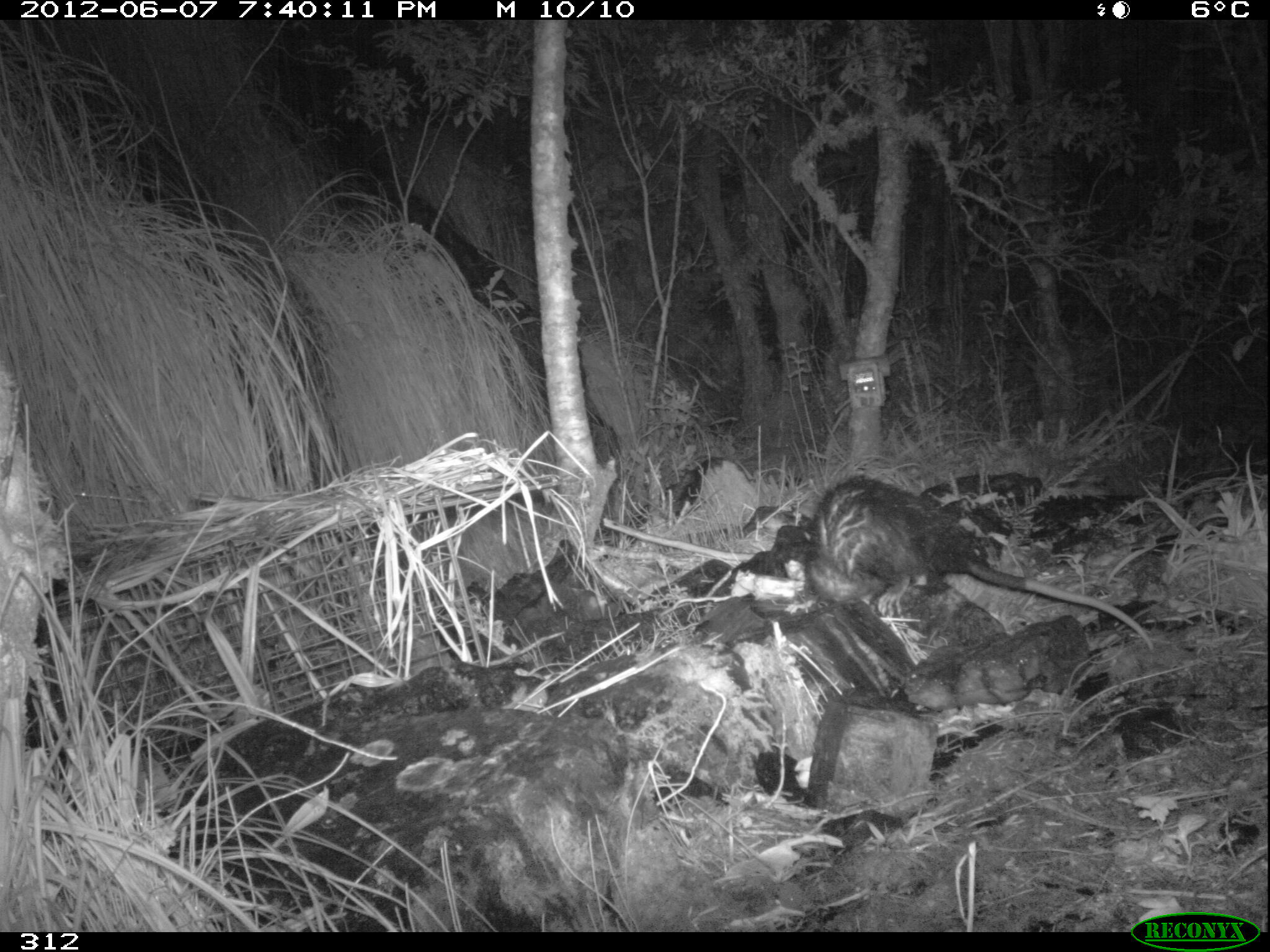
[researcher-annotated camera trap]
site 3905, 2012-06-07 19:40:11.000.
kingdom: Animalia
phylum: Chordata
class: Mammalia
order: Didelphimorphia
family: Didelphidae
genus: Didelphis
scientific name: Didelphis pernigra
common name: andean white-eared opossum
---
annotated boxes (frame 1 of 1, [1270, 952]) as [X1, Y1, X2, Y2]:
didelphis pernigra: [798, 473, 1158, 652]